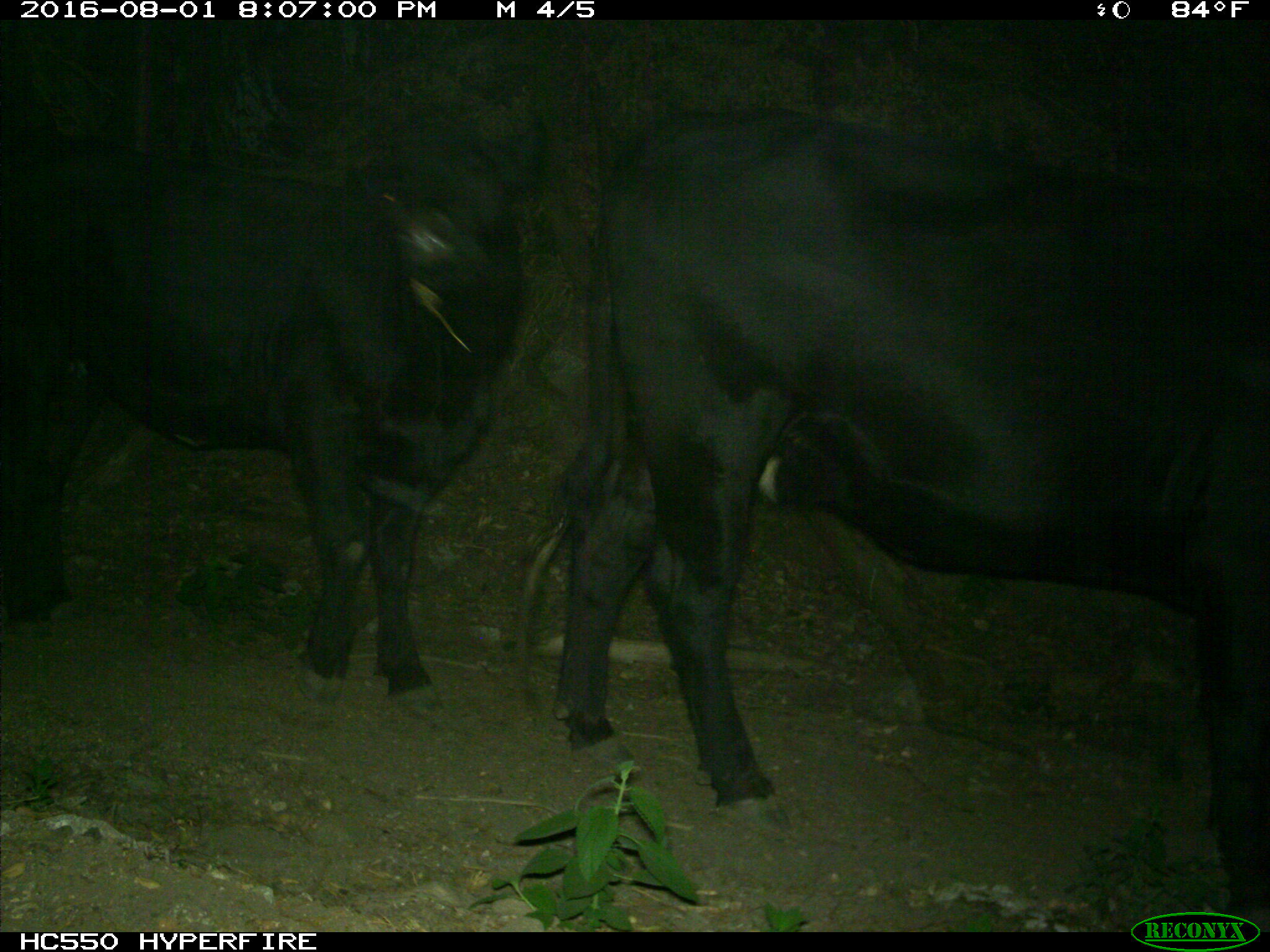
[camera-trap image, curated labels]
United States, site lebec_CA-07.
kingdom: Animalia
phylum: Chordata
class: Mammalia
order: Artiodactyla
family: Bovidae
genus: Bos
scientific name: Bos taurus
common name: domestic cow